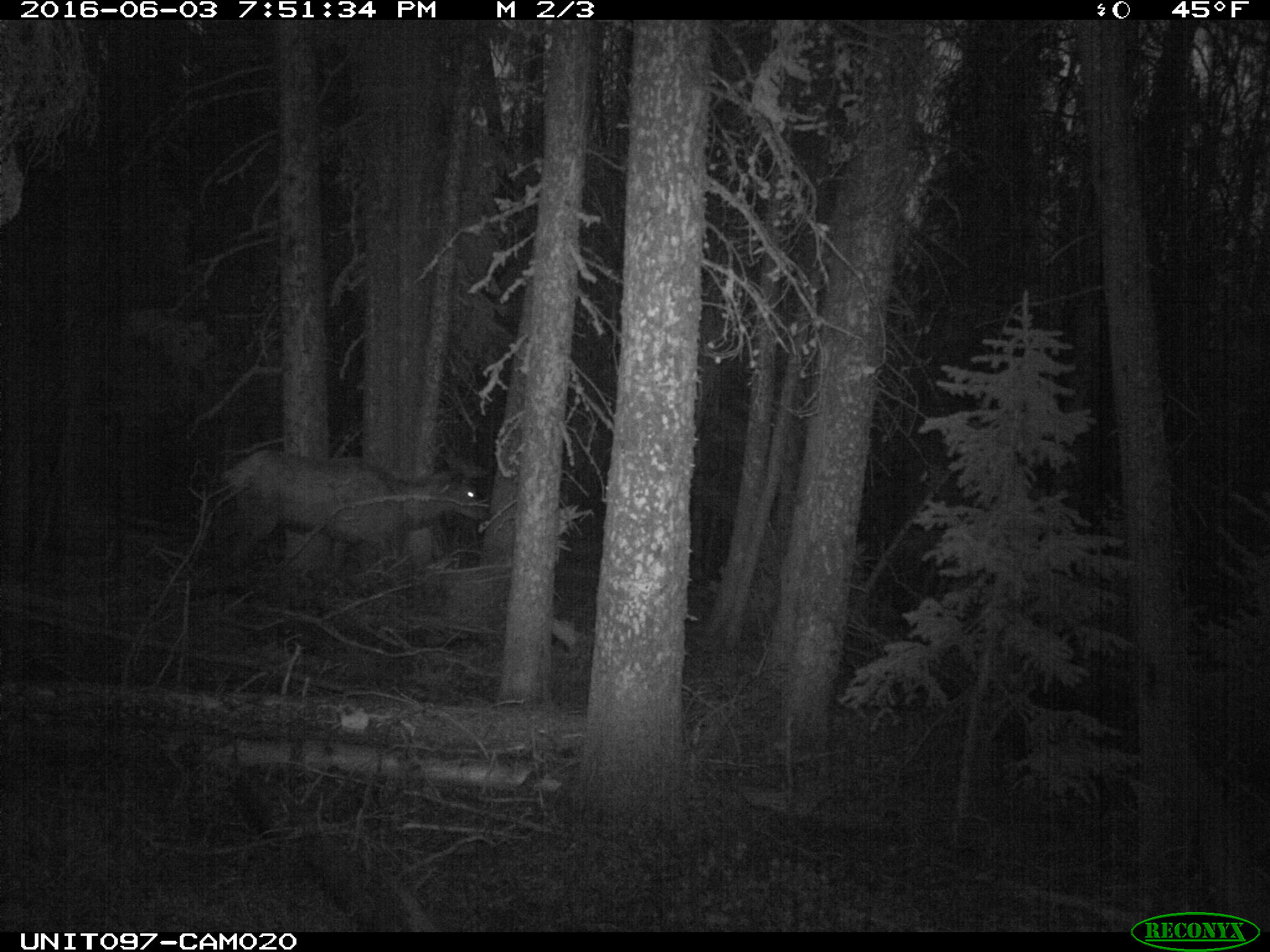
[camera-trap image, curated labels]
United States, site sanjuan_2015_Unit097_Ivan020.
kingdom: Animalia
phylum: Chordata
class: Mammalia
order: Artiodactyla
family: Cervidae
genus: Cervus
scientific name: Cervus elaphus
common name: red deer